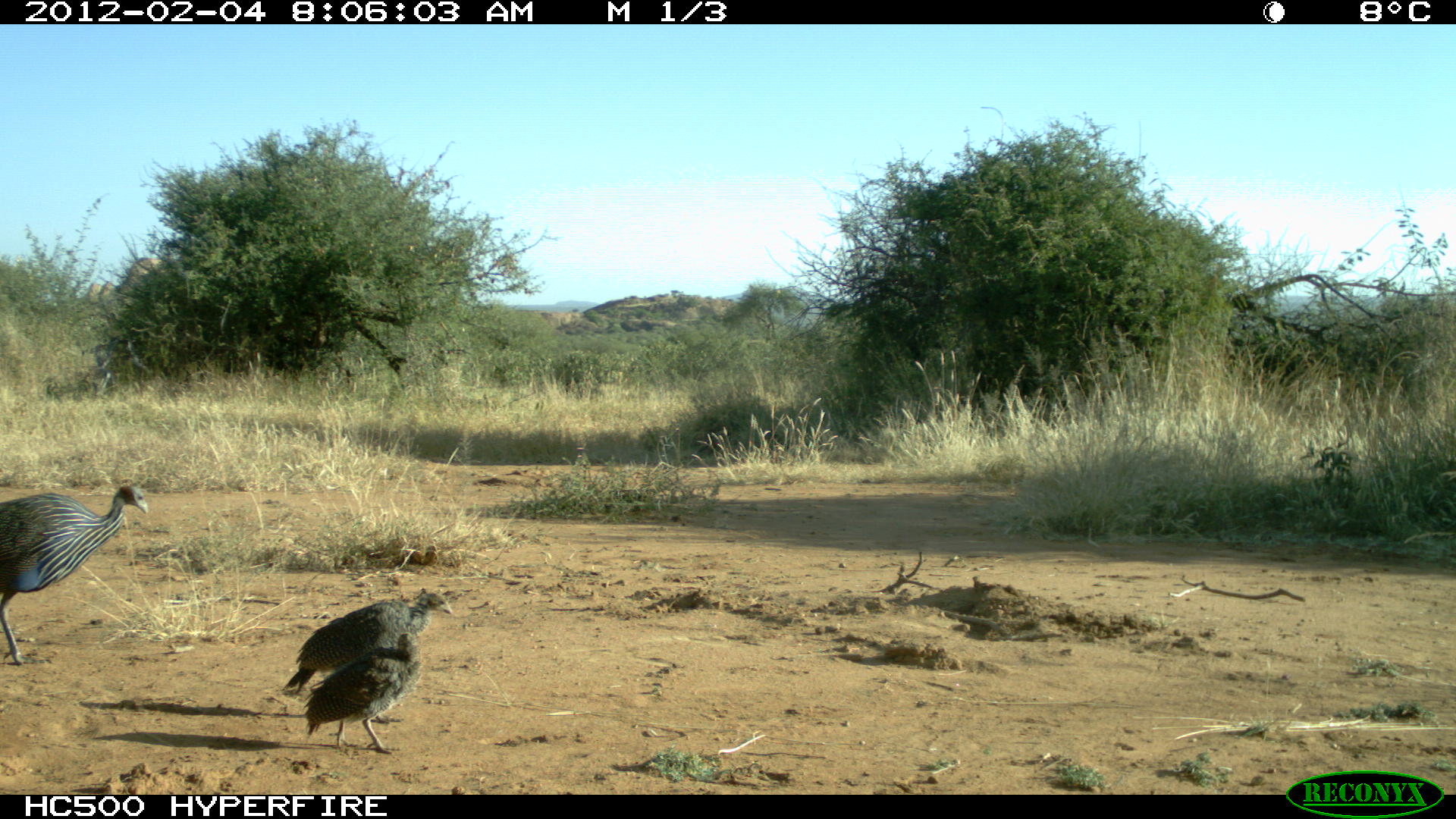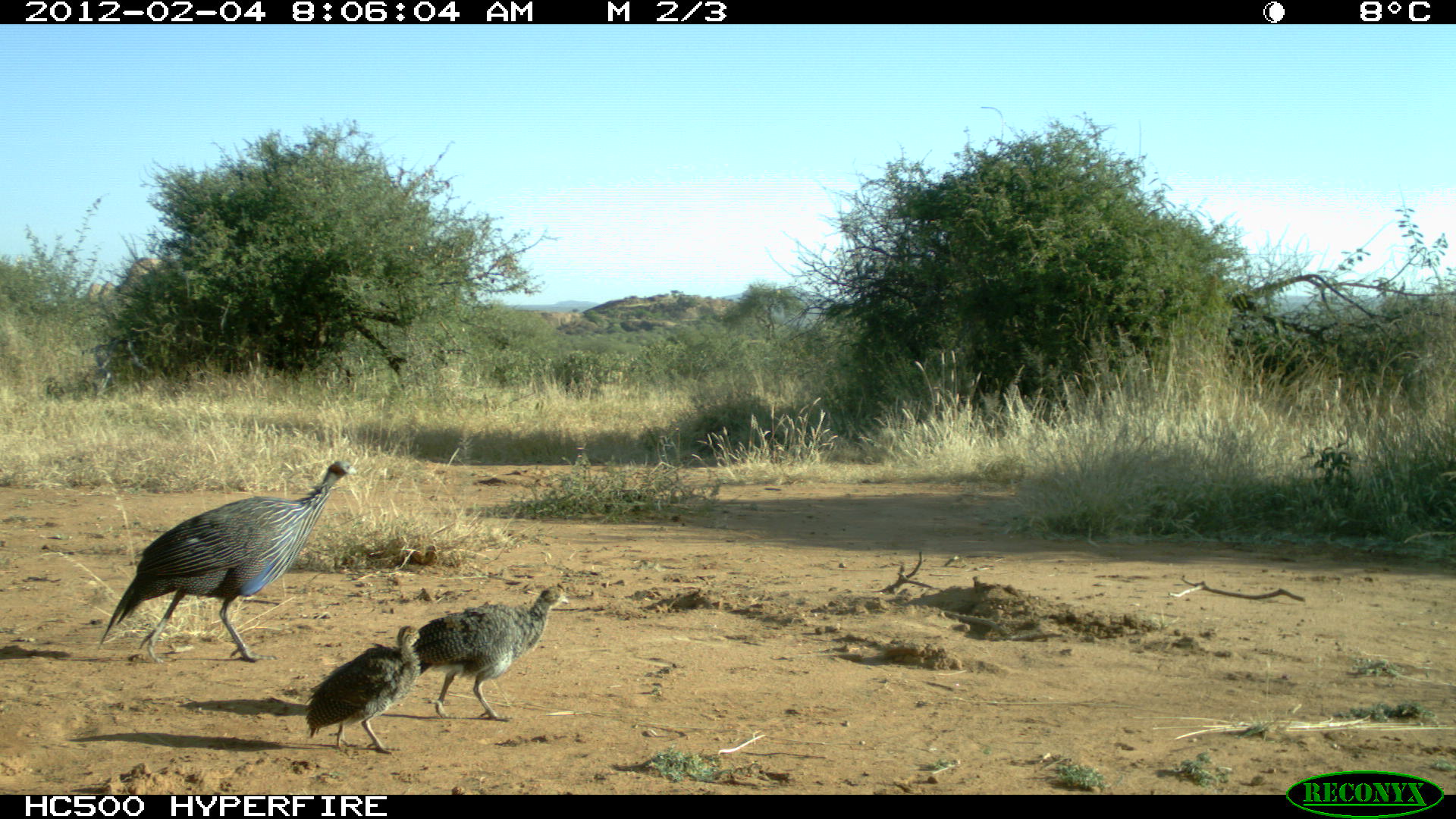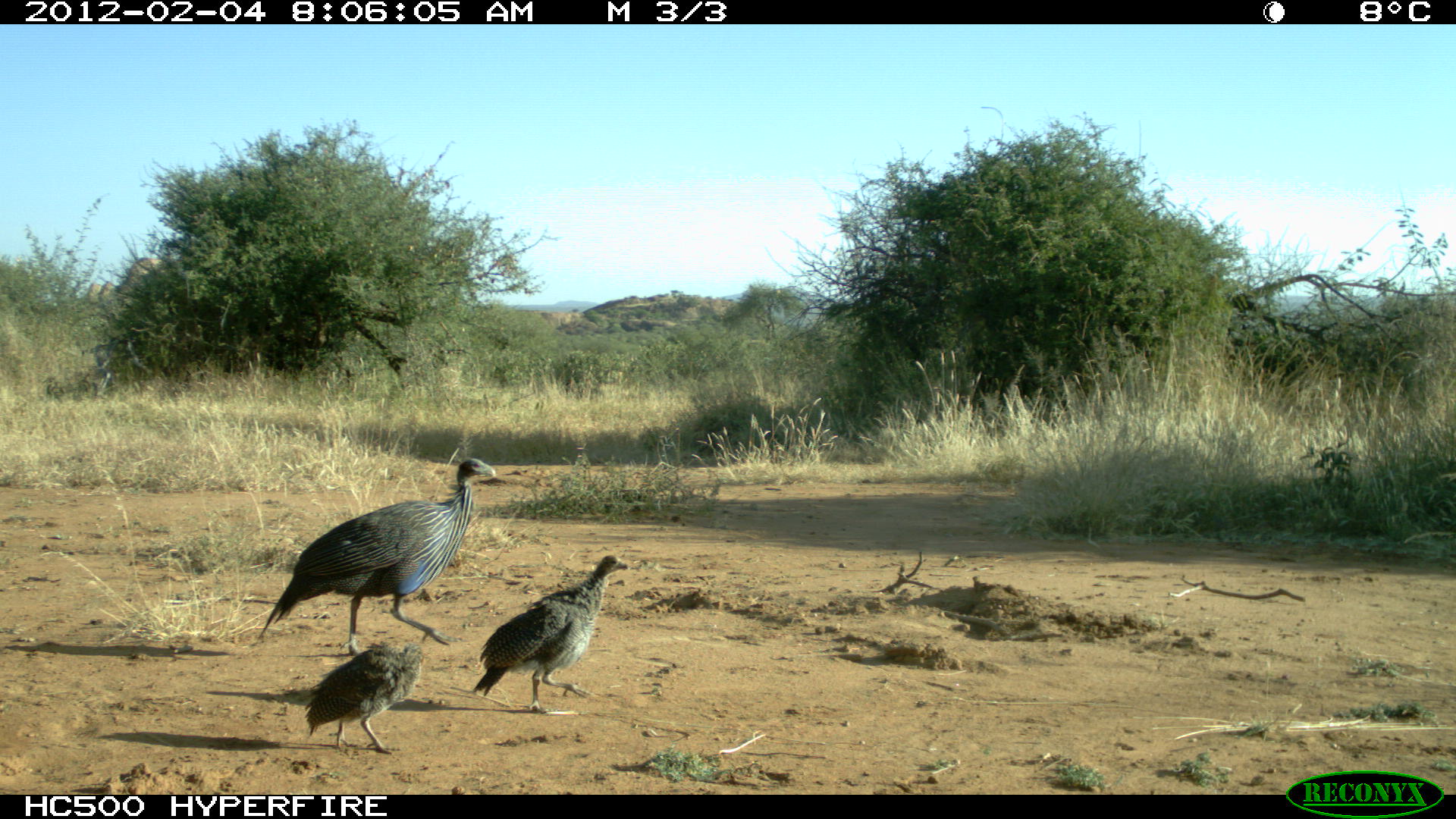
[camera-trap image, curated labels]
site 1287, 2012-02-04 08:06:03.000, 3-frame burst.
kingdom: Animalia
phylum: Chordata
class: Aves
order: Galliformes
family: Numididae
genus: Acryllium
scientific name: Acryllium vulturinum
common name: vulturine guineafowl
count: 3